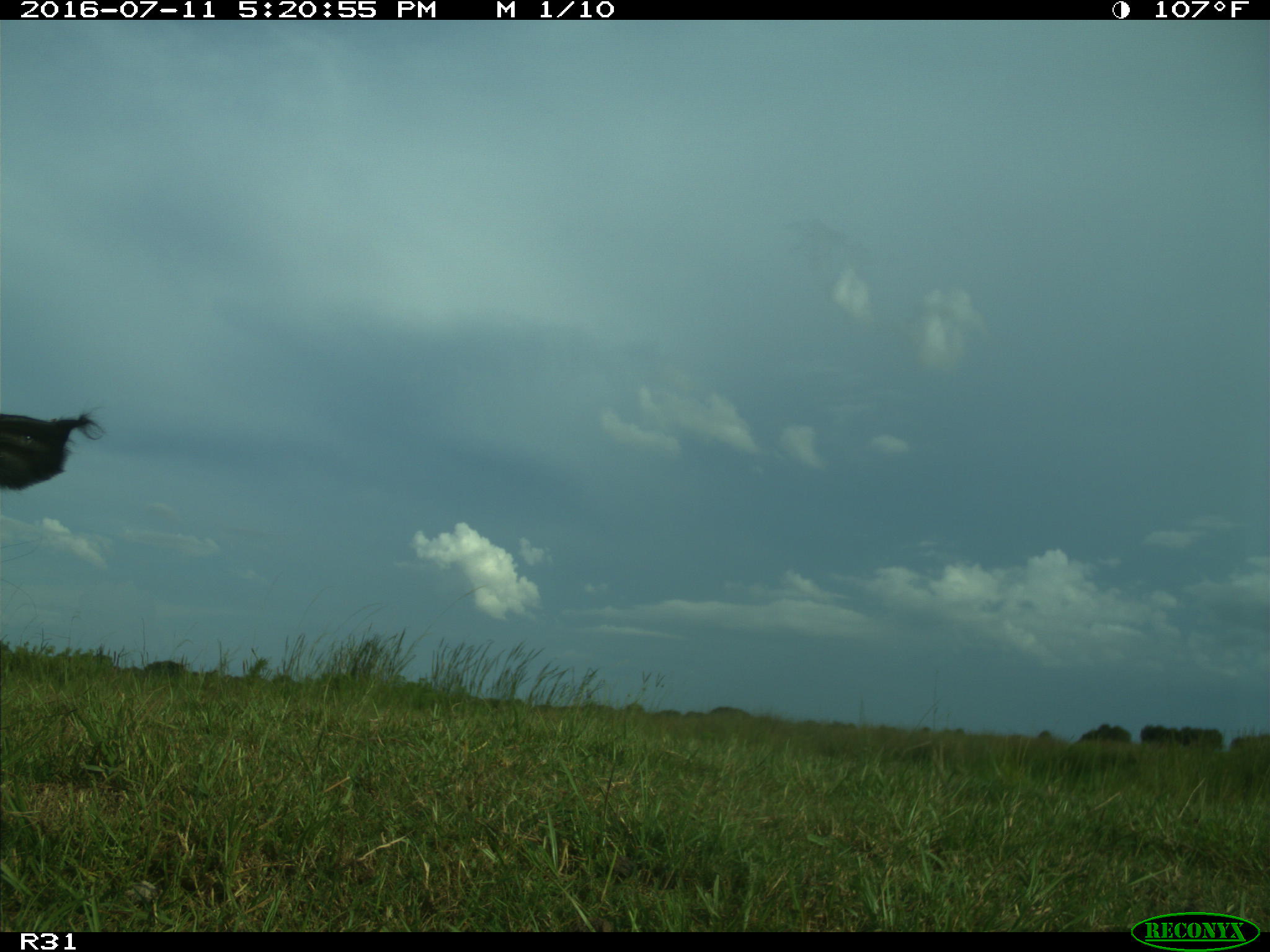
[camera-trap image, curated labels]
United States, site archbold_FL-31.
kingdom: Animalia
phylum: Chordata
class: Mammalia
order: Artiodactyla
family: Bovidae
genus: Bos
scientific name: Bos taurus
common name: domestic cow